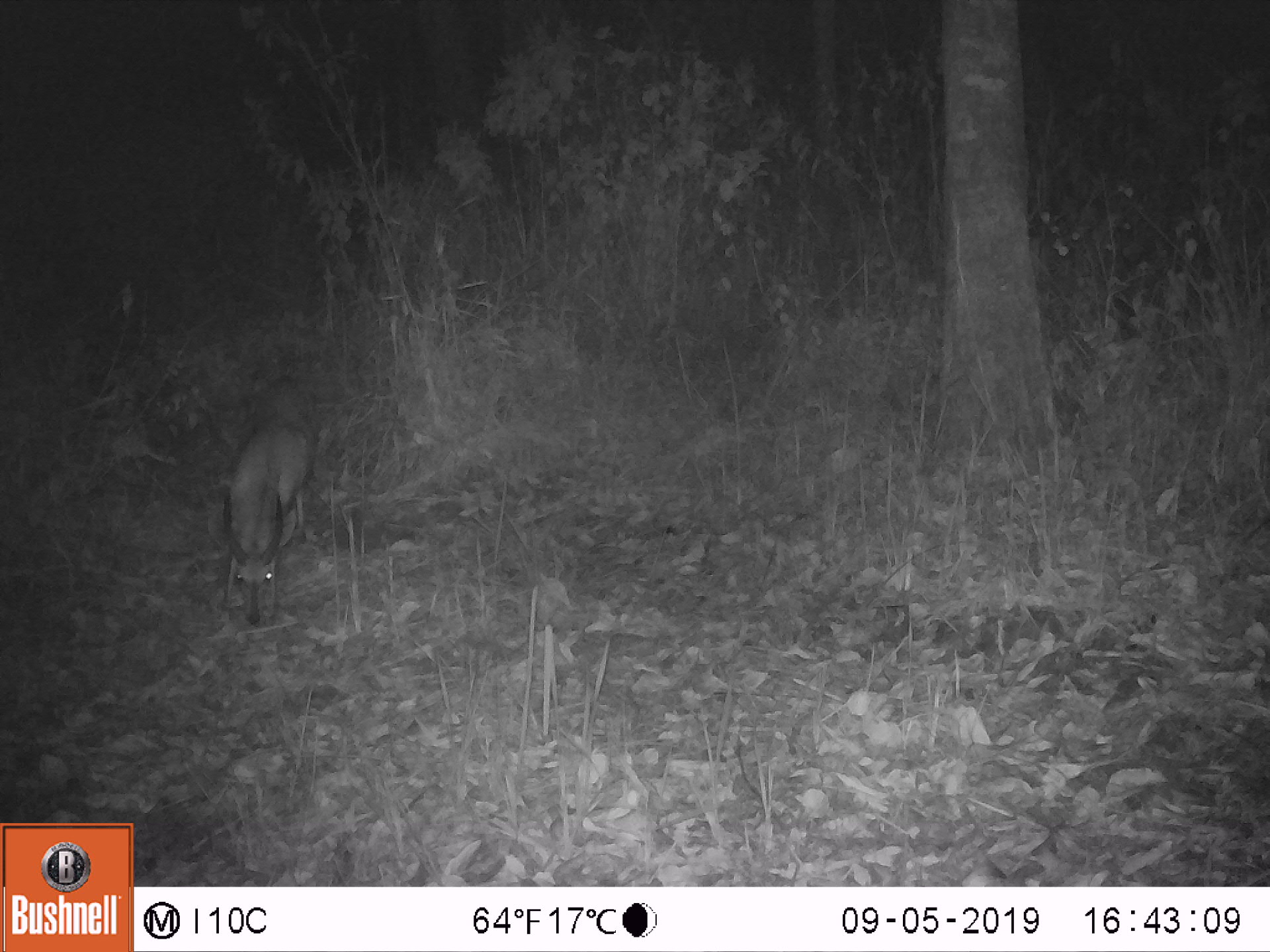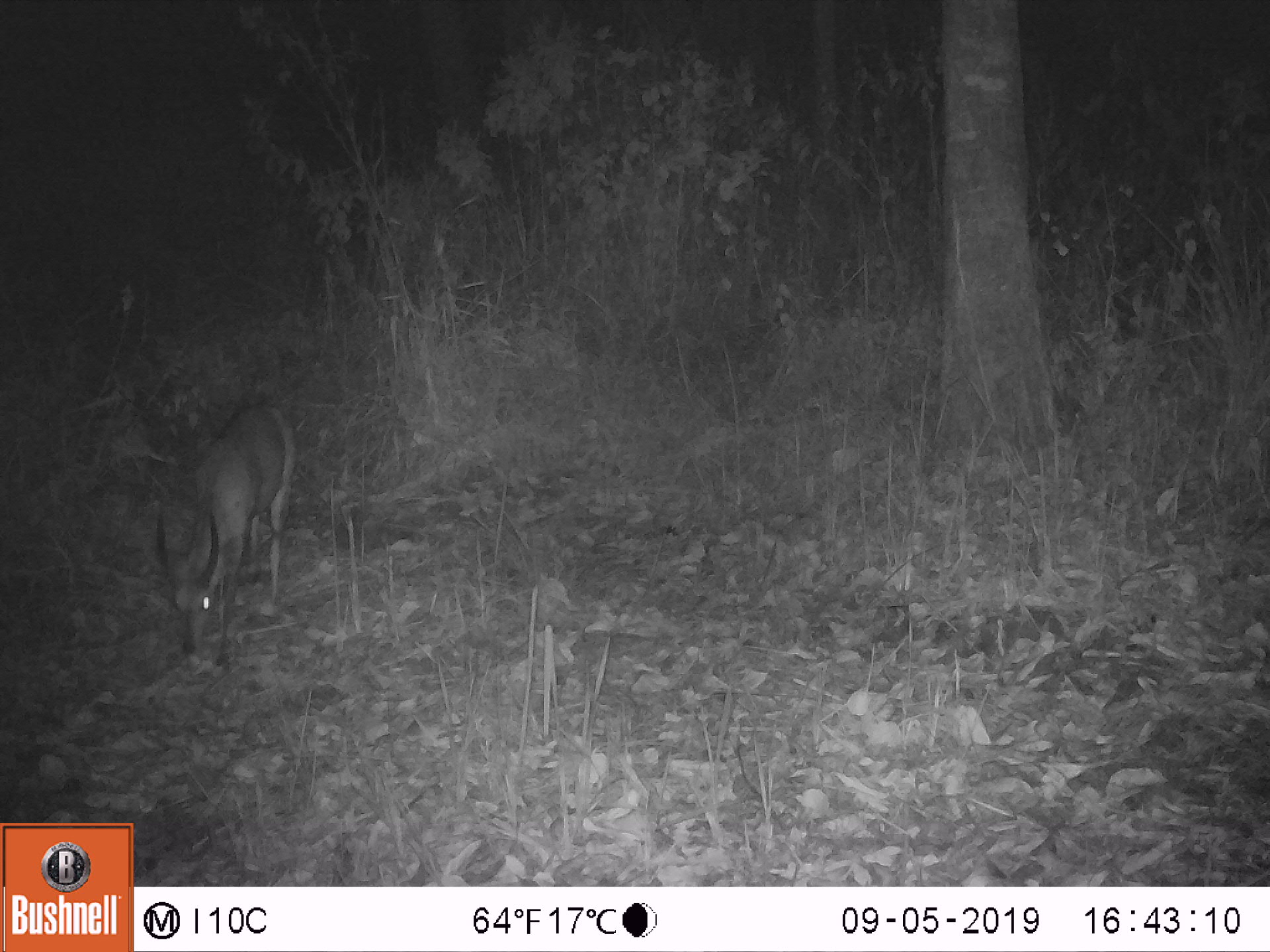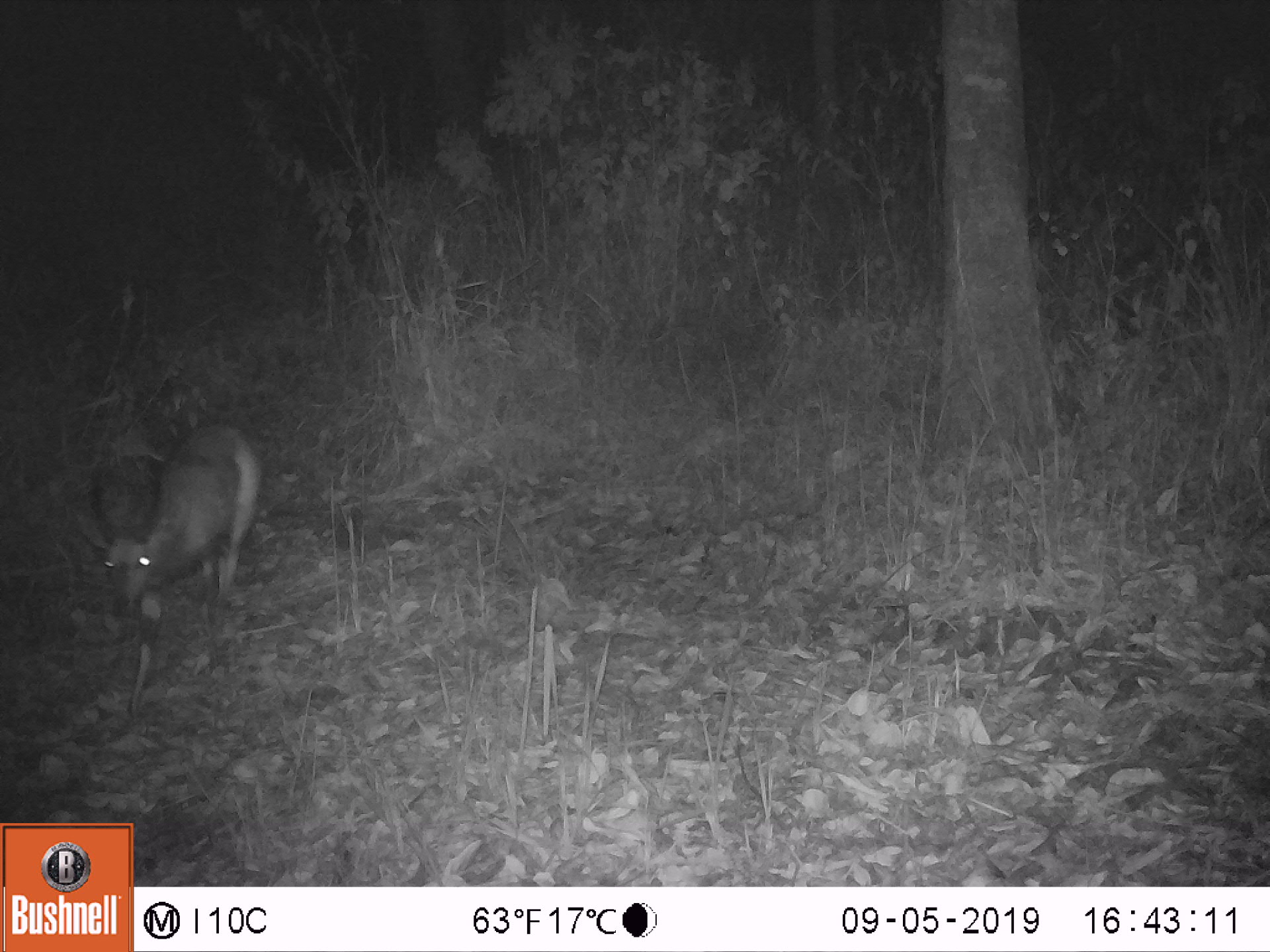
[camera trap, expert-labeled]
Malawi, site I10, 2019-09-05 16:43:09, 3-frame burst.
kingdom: Animalia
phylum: Chordata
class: Mammalia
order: Artiodactyla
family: Bovidae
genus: Tragelaphus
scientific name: Tragelaphus sylvaticus sylvaticus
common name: cape bushbuck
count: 1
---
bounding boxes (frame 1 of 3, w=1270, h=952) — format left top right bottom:
cape bushbuck: 213 370 325 632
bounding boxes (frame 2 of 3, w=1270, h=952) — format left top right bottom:
cape bushbuck: 149 395 306 668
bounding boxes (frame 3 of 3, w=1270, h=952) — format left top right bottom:
cape bushbuck: 69 416 272 722